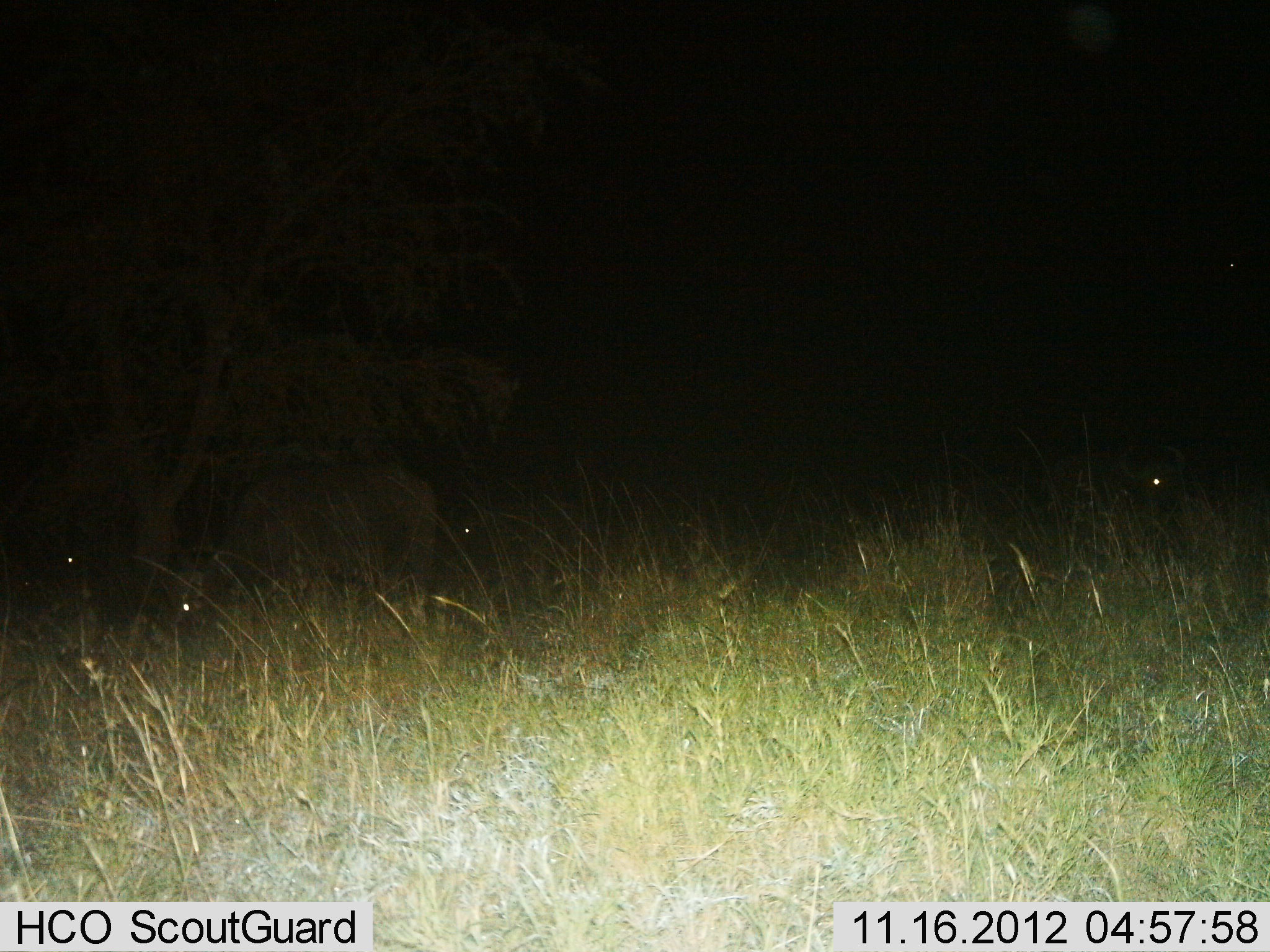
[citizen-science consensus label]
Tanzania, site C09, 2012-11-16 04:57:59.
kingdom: Animalia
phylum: Chordata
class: Mammalia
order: Artiodactyla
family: Bovidae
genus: Syncerus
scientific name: Syncerus caffer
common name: cape buffalo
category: buffalo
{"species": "buffalo (cape buffalo) (Syncerus caffer)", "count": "3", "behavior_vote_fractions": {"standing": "80%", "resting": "0%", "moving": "0%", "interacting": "0%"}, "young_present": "0%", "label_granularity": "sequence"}